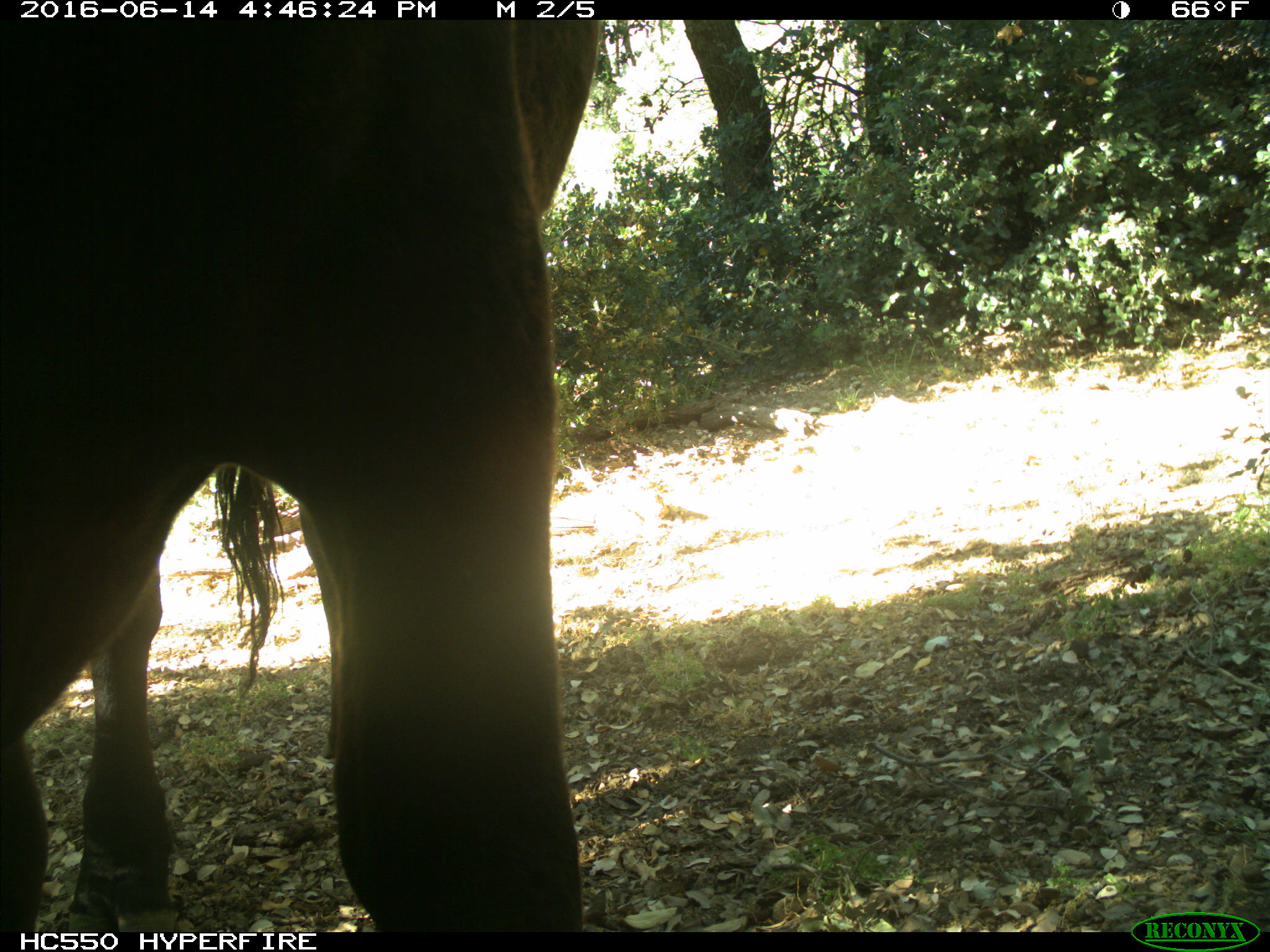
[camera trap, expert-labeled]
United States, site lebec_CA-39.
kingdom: Animalia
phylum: Chordata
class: Mammalia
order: Artiodactyla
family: Bovidae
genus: Bos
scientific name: Bos taurus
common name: domestic cow